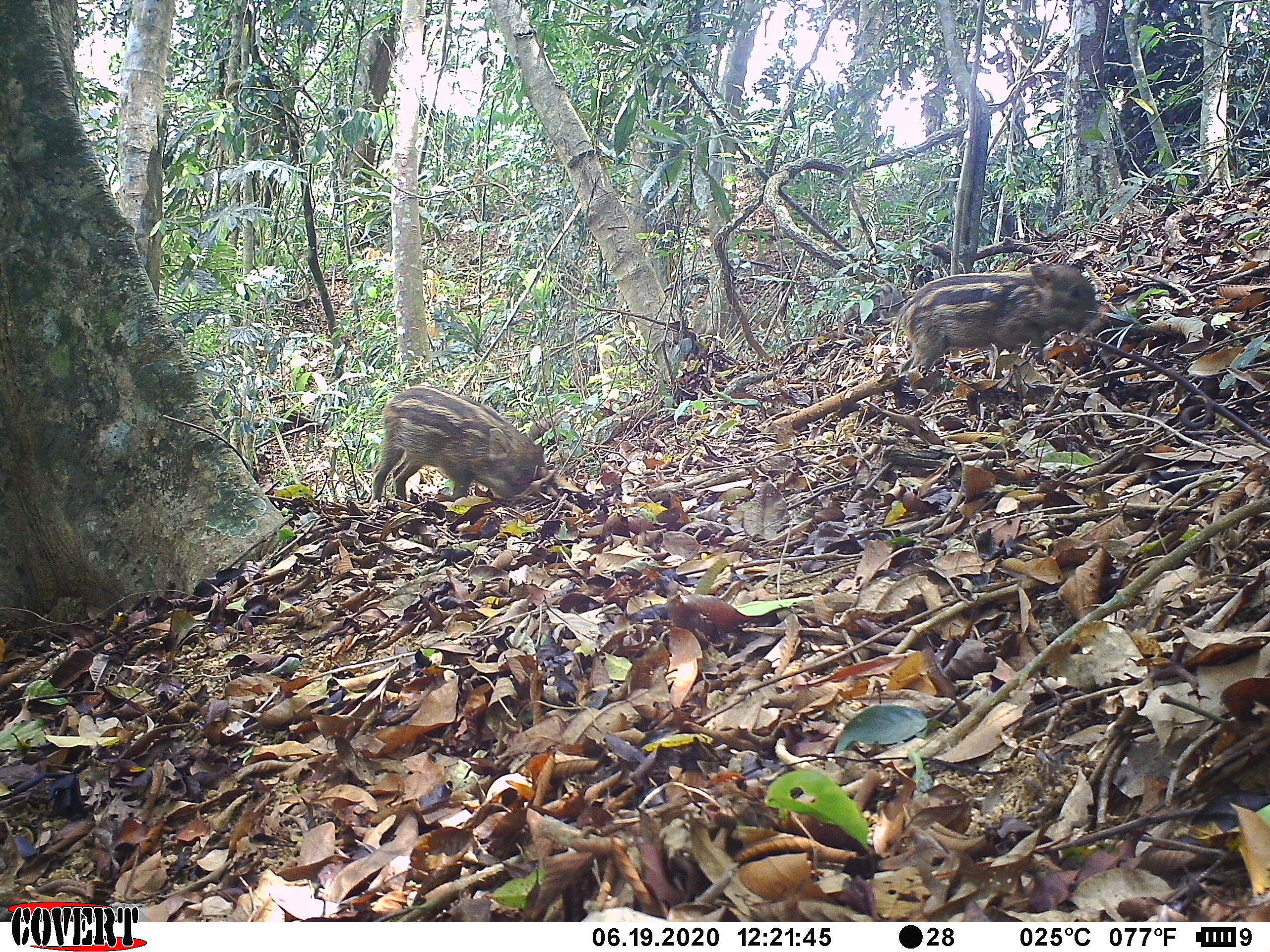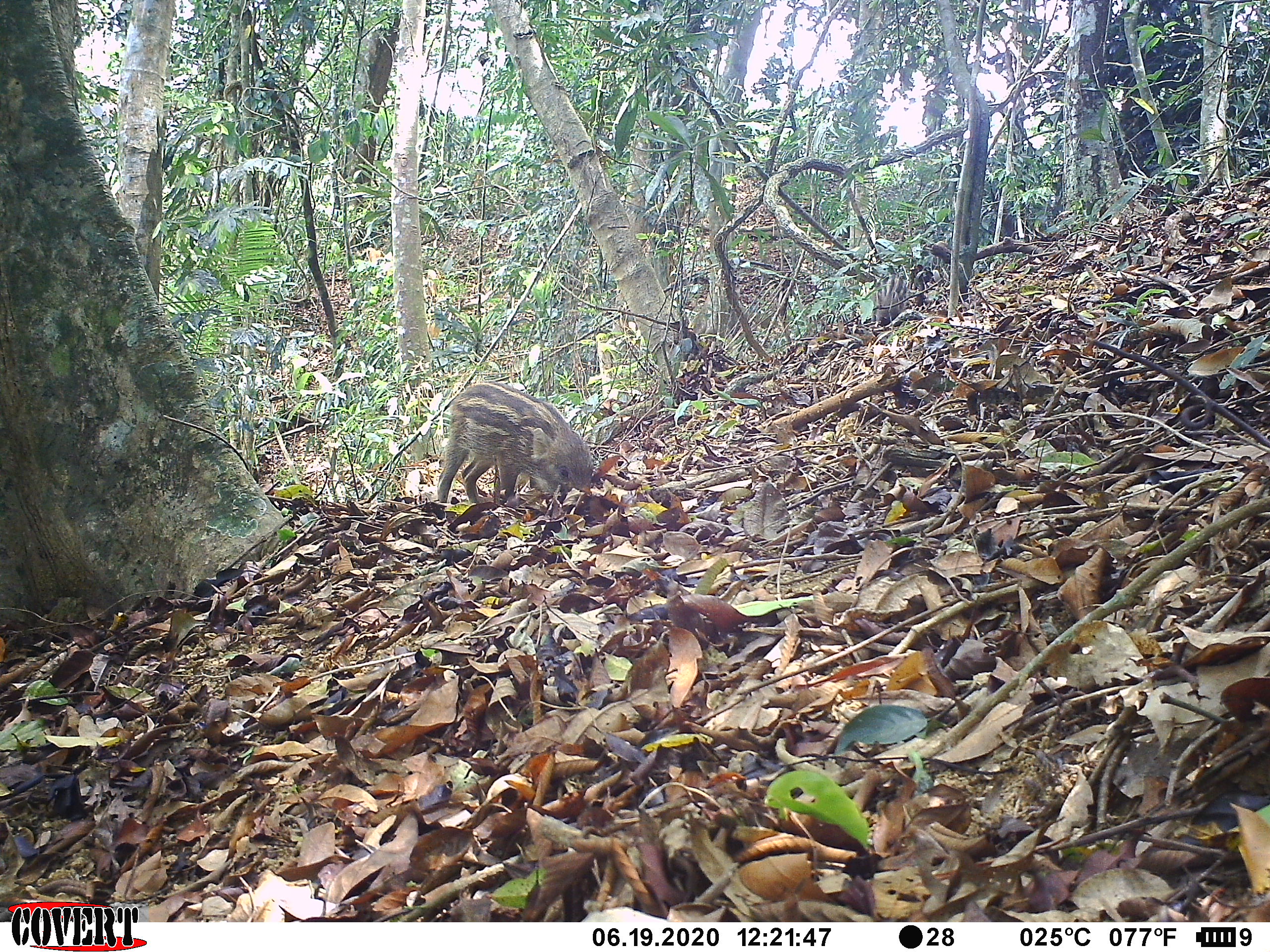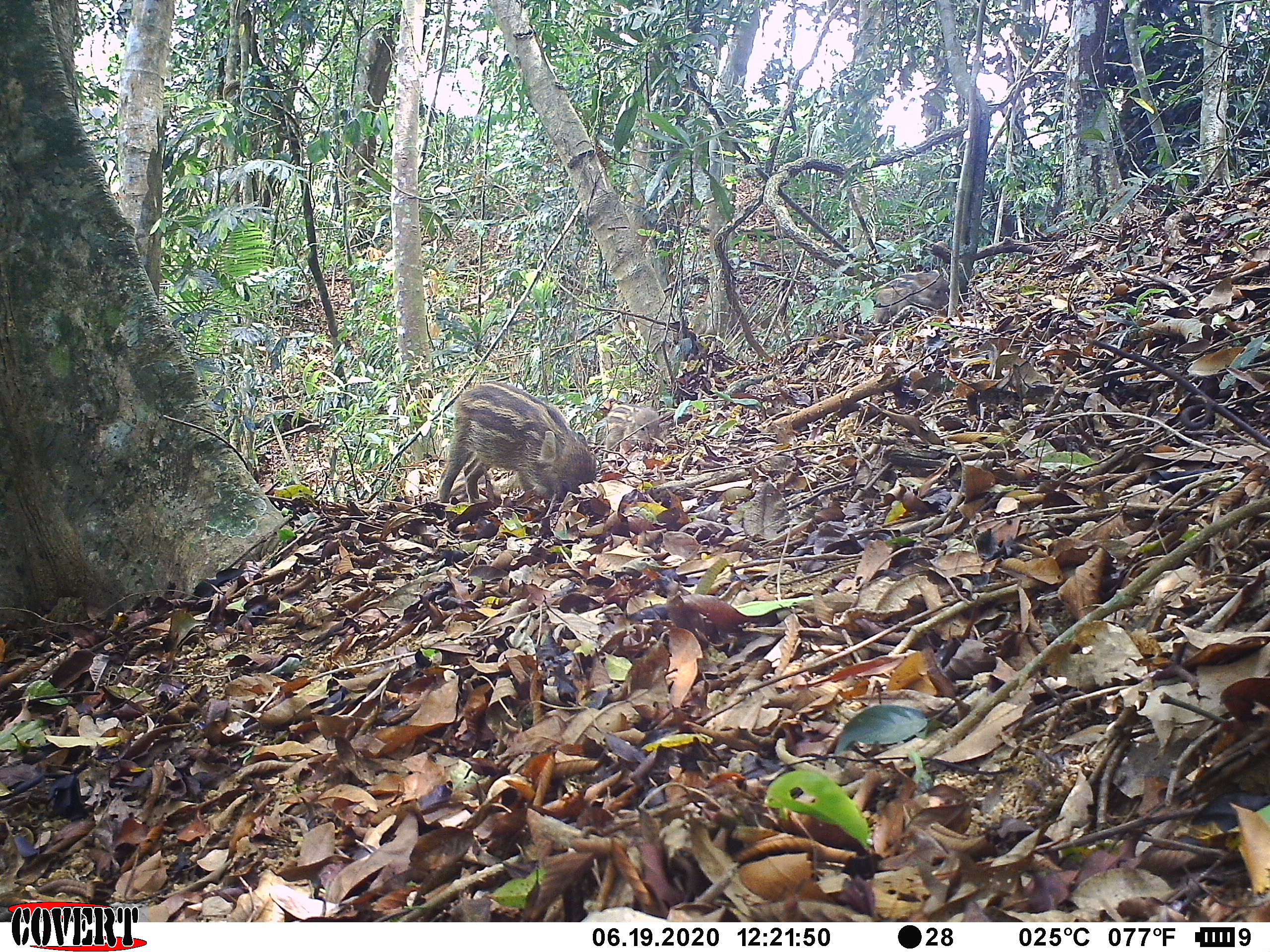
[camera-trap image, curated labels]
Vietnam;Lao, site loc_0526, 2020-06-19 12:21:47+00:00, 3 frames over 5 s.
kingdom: Animalia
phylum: Chordata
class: Mammalia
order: Artiodactyla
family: Suidae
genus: Sus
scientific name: Sus scrofa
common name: eurasian wild pig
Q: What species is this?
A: Eurasian wild pig (Sus scrofa).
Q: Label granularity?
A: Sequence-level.